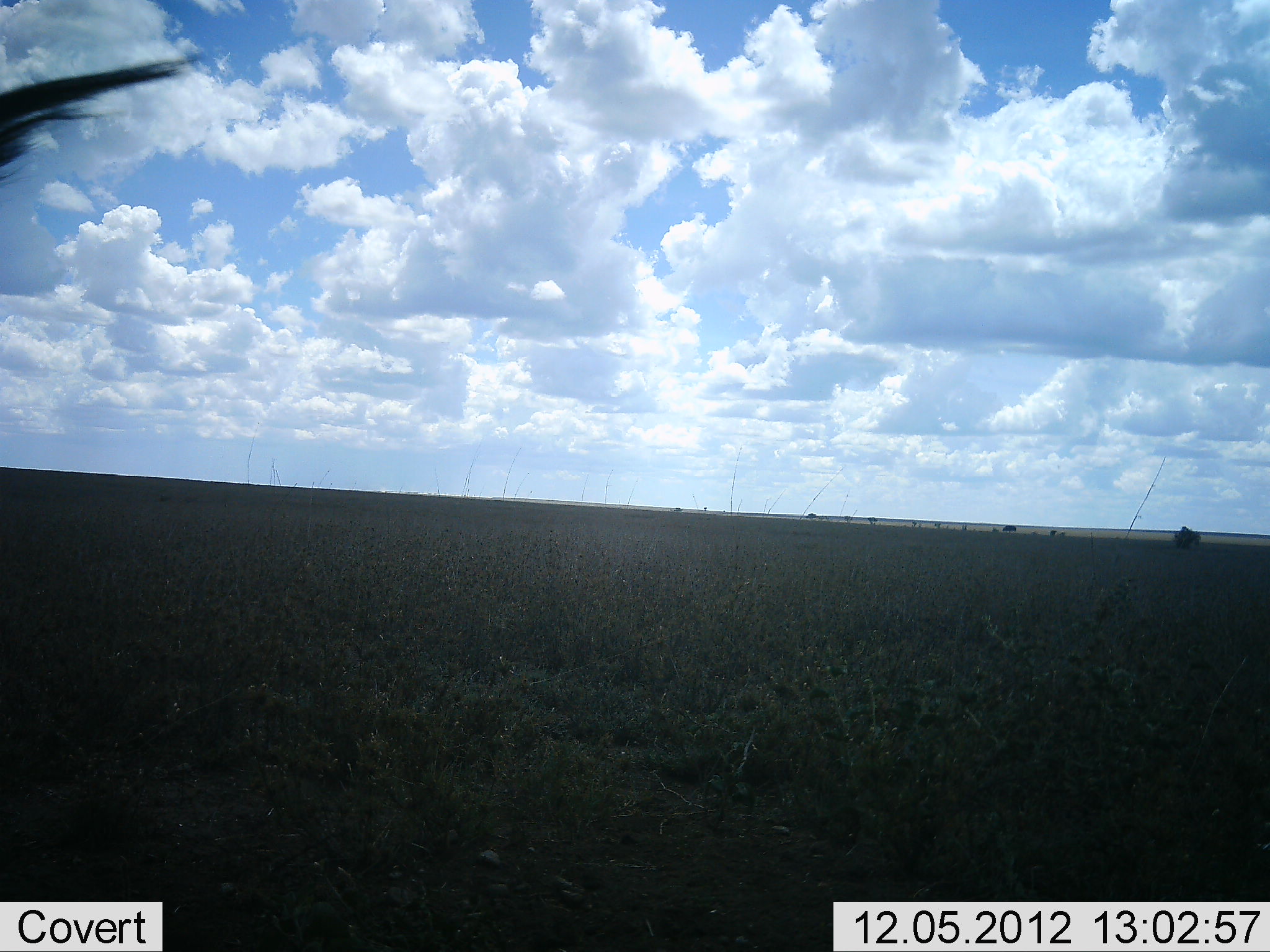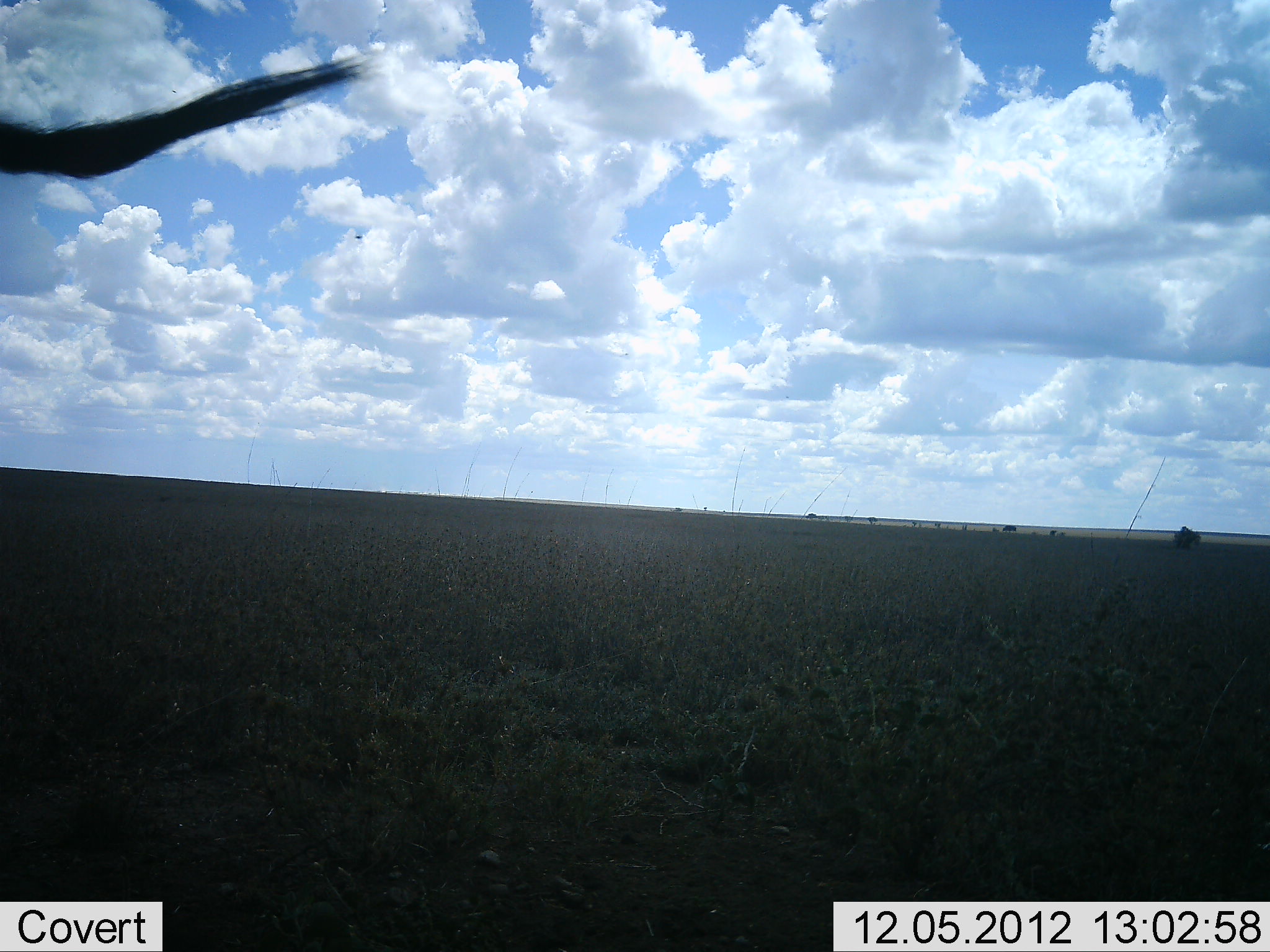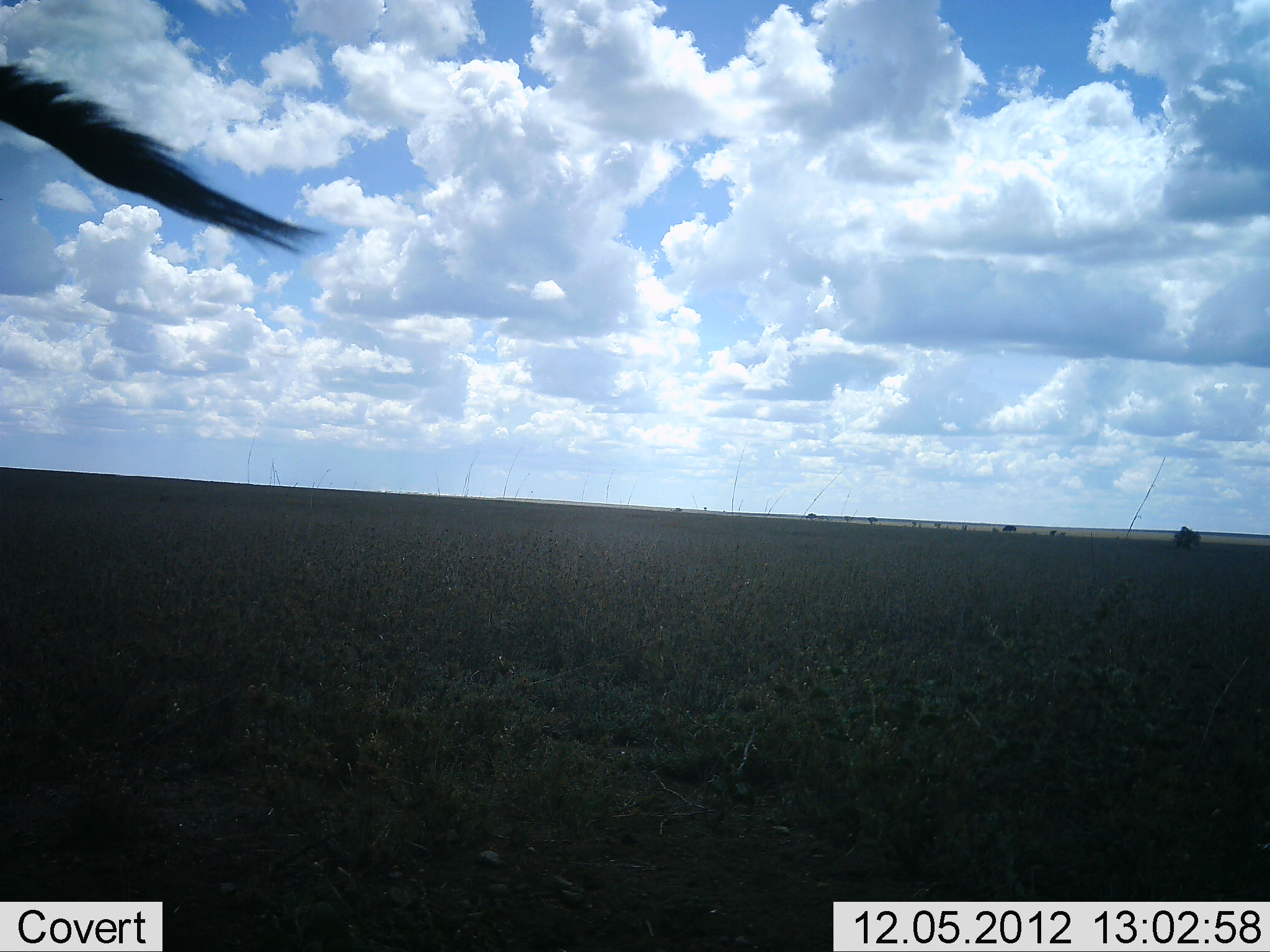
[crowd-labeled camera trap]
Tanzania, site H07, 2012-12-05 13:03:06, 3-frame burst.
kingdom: Animalia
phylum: Chordata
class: Mammalia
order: Artiodactyla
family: Bovidae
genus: Connochaetes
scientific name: Connochaetes taurinus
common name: blue wildebeest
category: wildebeest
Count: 1.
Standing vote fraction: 50%.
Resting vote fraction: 0%.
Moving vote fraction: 50%.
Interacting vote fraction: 0%.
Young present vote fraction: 0%.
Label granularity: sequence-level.